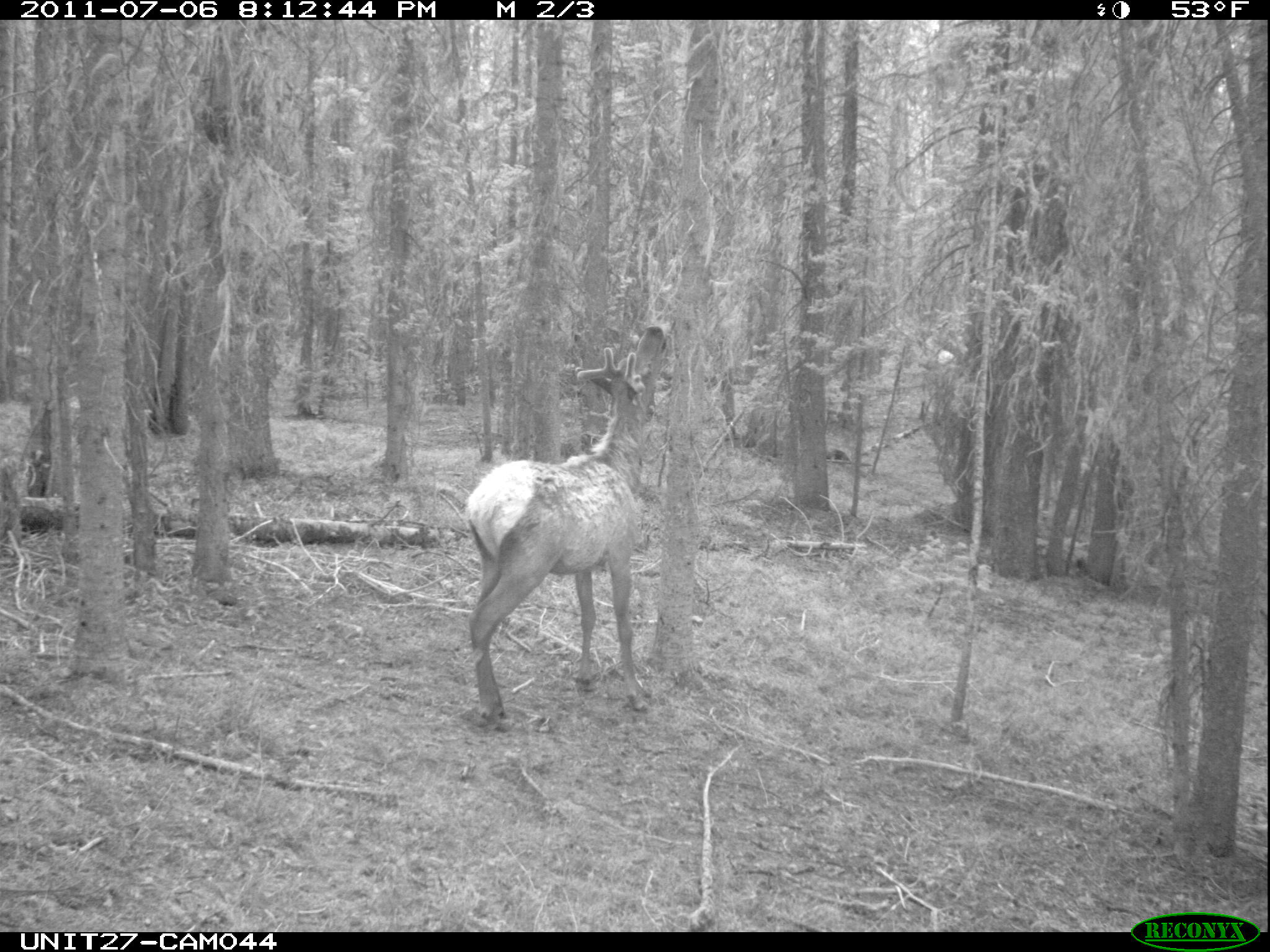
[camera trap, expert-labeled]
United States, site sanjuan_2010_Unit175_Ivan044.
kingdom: Animalia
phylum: Chordata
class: Mammalia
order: Artiodactyla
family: Cervidae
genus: Cervus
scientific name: Cervus elaphus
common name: red deer